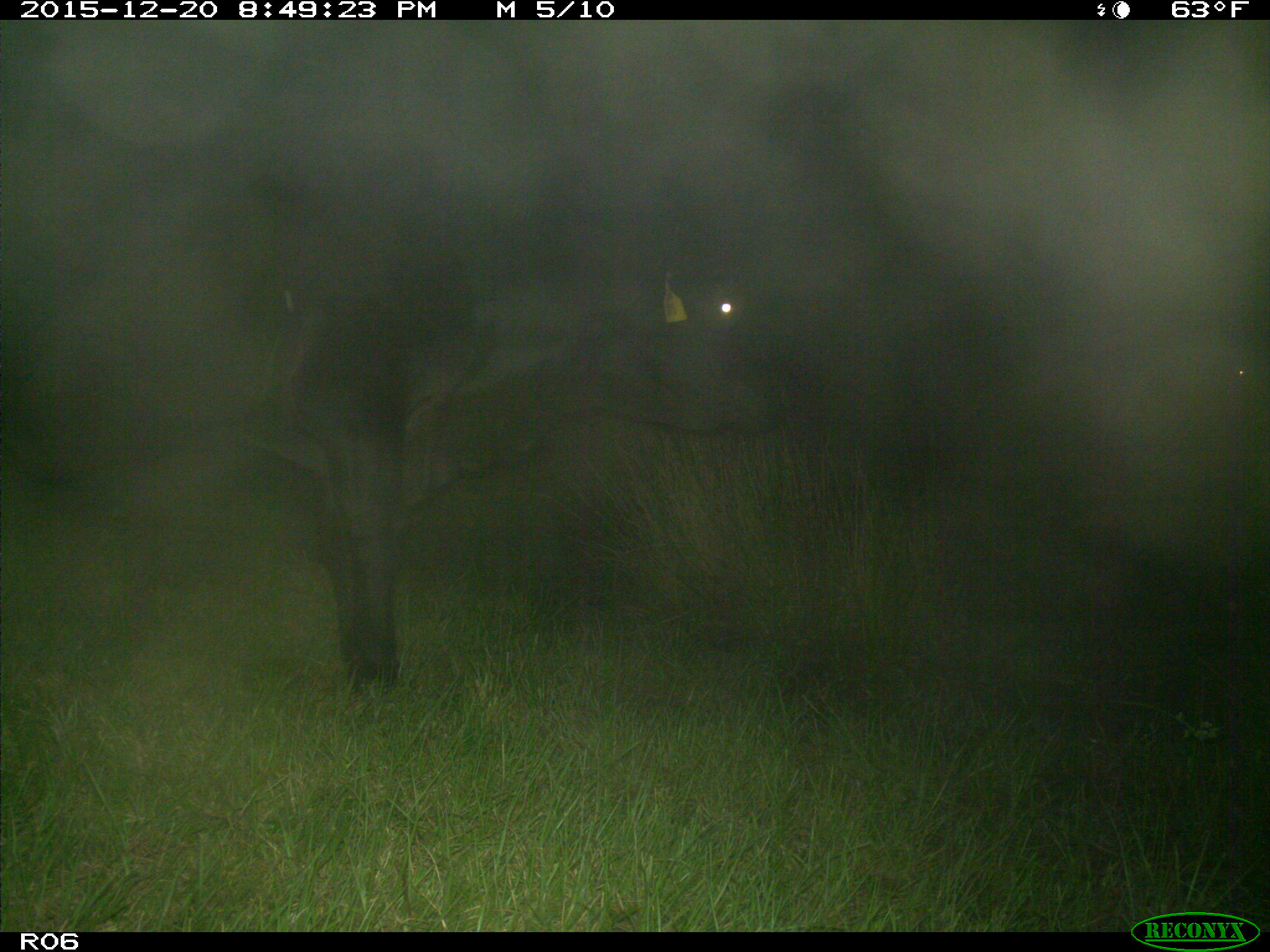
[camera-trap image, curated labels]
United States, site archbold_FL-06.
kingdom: Animalia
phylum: Chordata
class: Mammalia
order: Artiodactyla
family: Bovidae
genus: Bos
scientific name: Bos taurus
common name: domestic cow